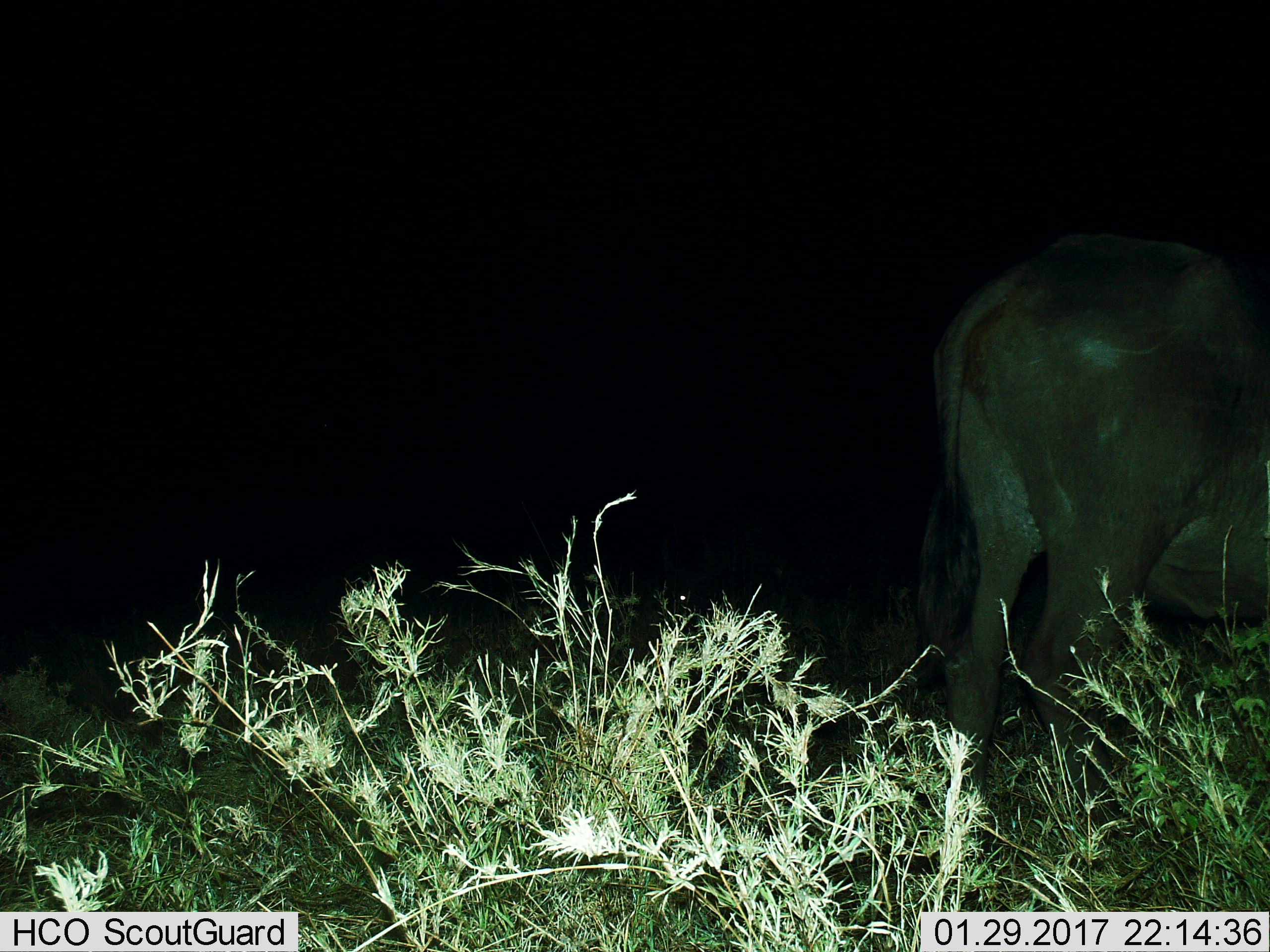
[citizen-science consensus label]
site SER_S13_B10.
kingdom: Animalia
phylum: Chordata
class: Mammalia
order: Artiodactyla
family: Bovidae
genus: Syncerus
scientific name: Syncerus caffer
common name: african buffalo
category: buffalo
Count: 1.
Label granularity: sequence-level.